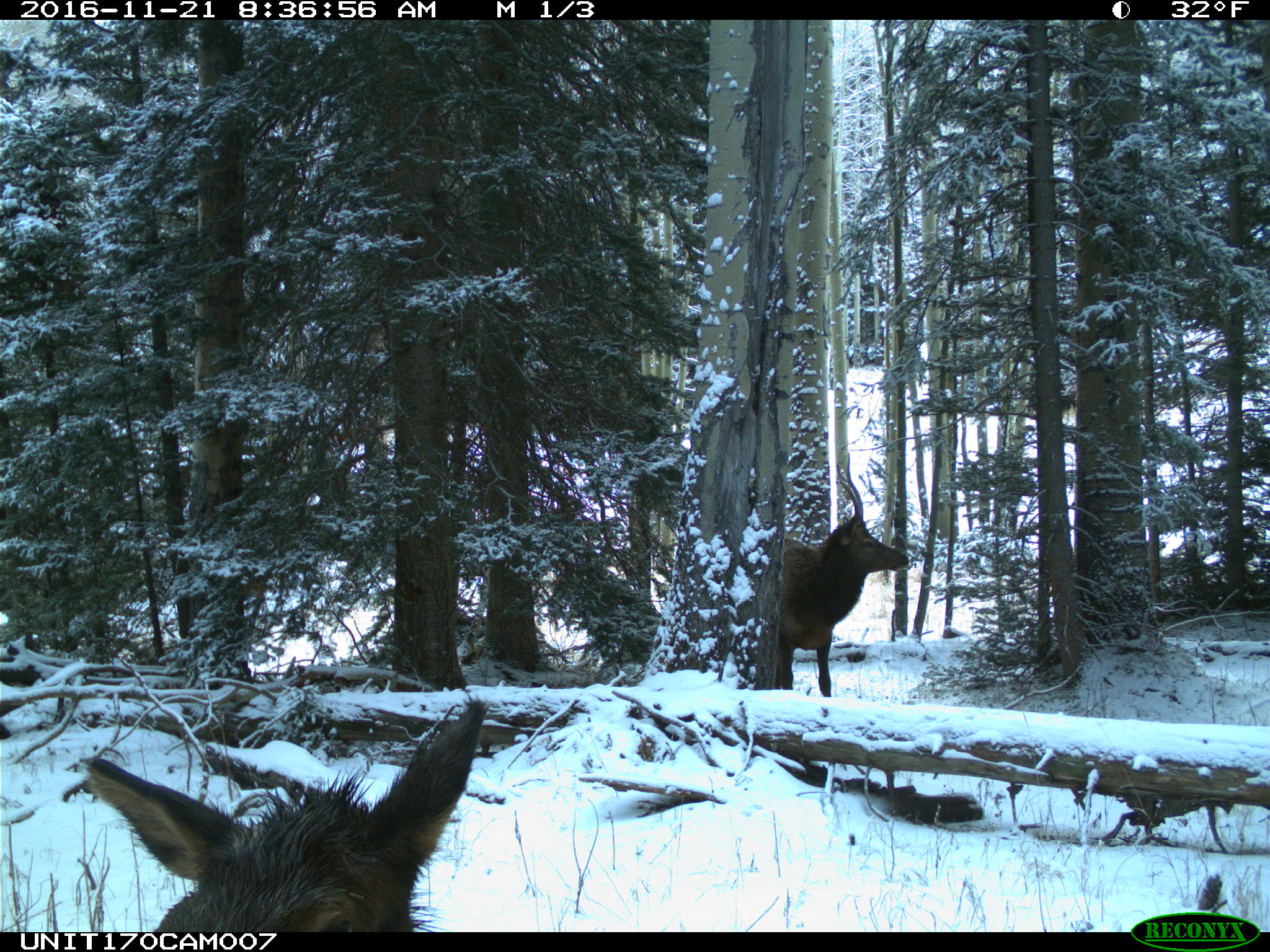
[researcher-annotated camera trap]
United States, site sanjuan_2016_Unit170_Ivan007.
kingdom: Animalia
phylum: Chordata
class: Mammalia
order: Artiodactyla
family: Cervidae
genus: Cervus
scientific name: Cervus elaphus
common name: red deer